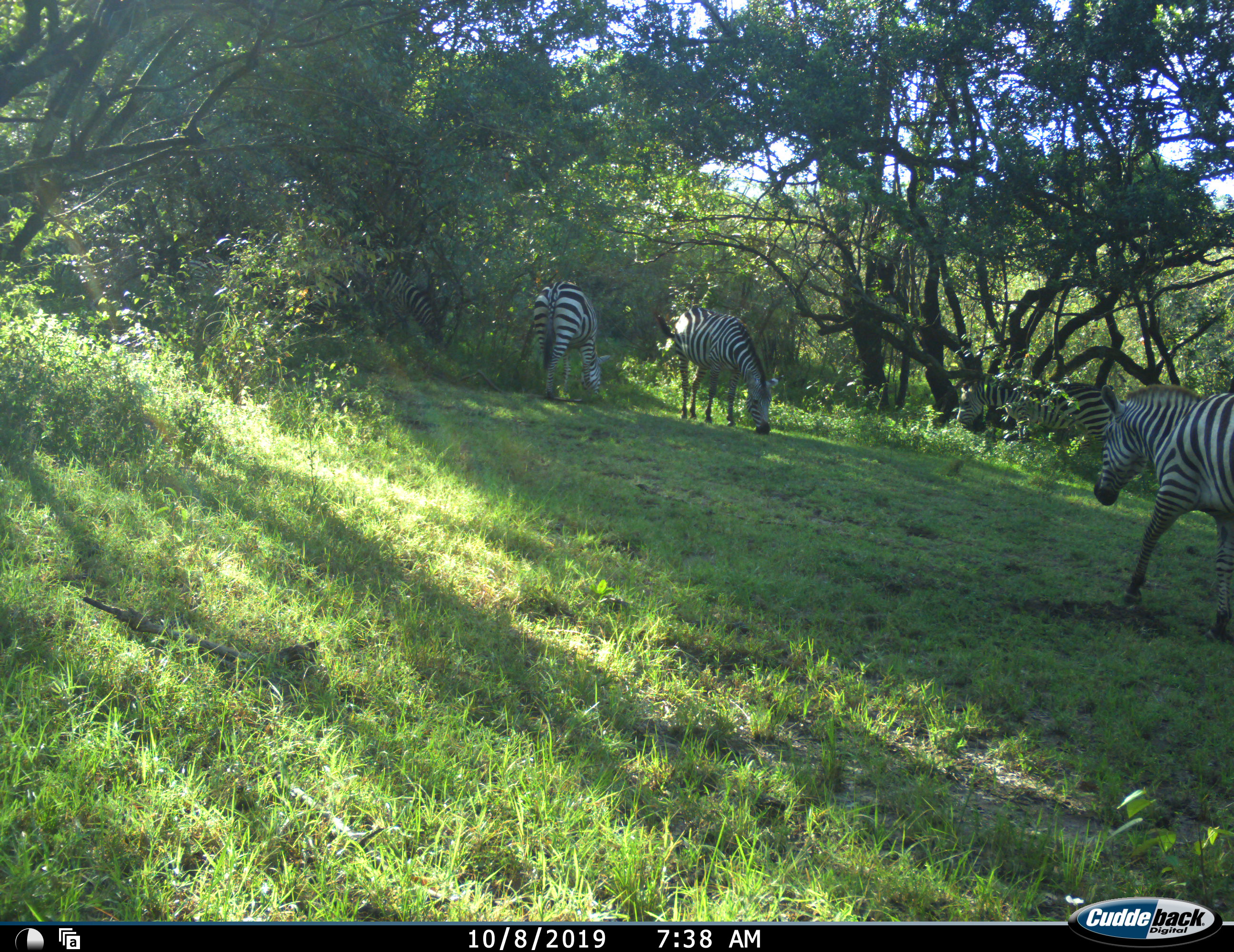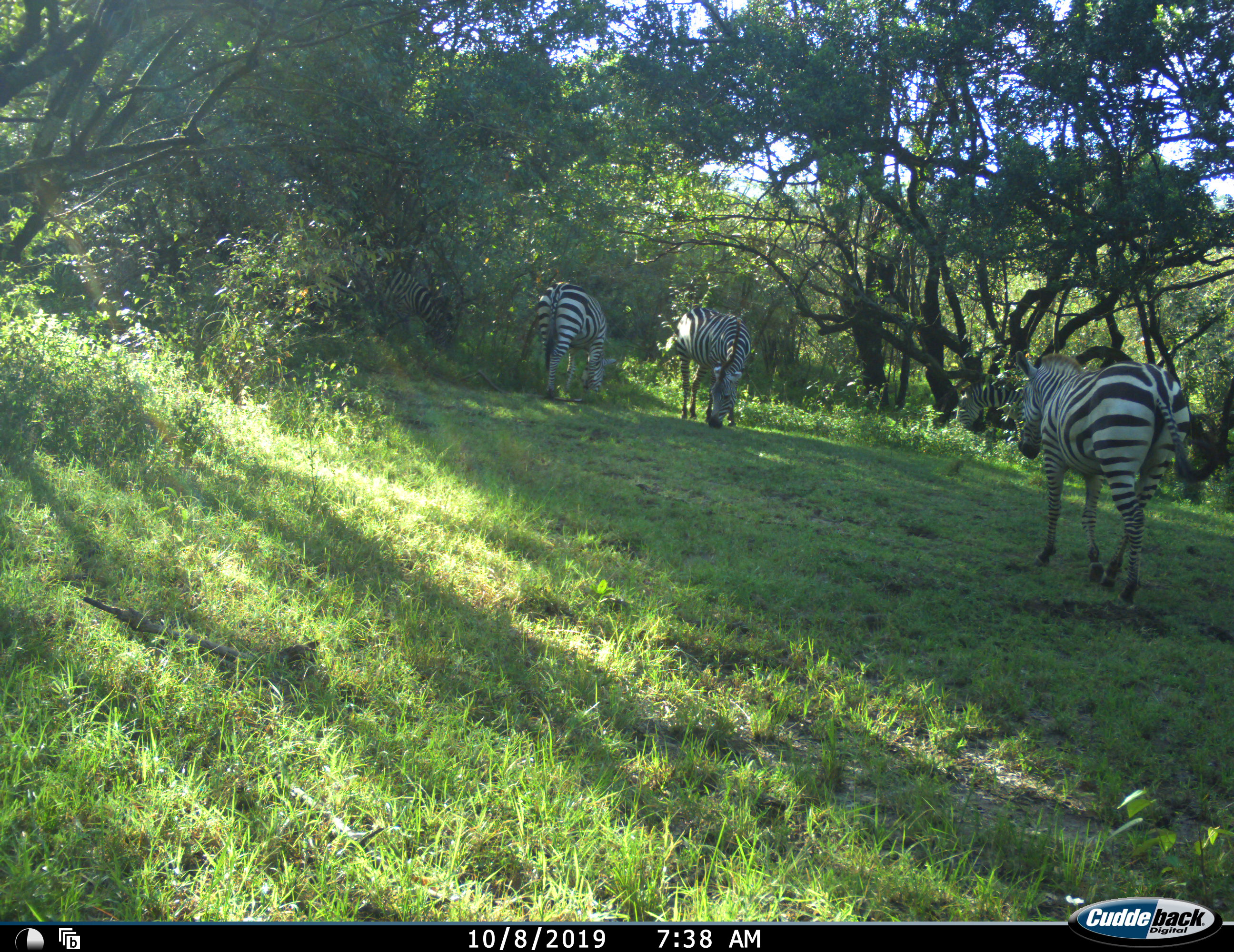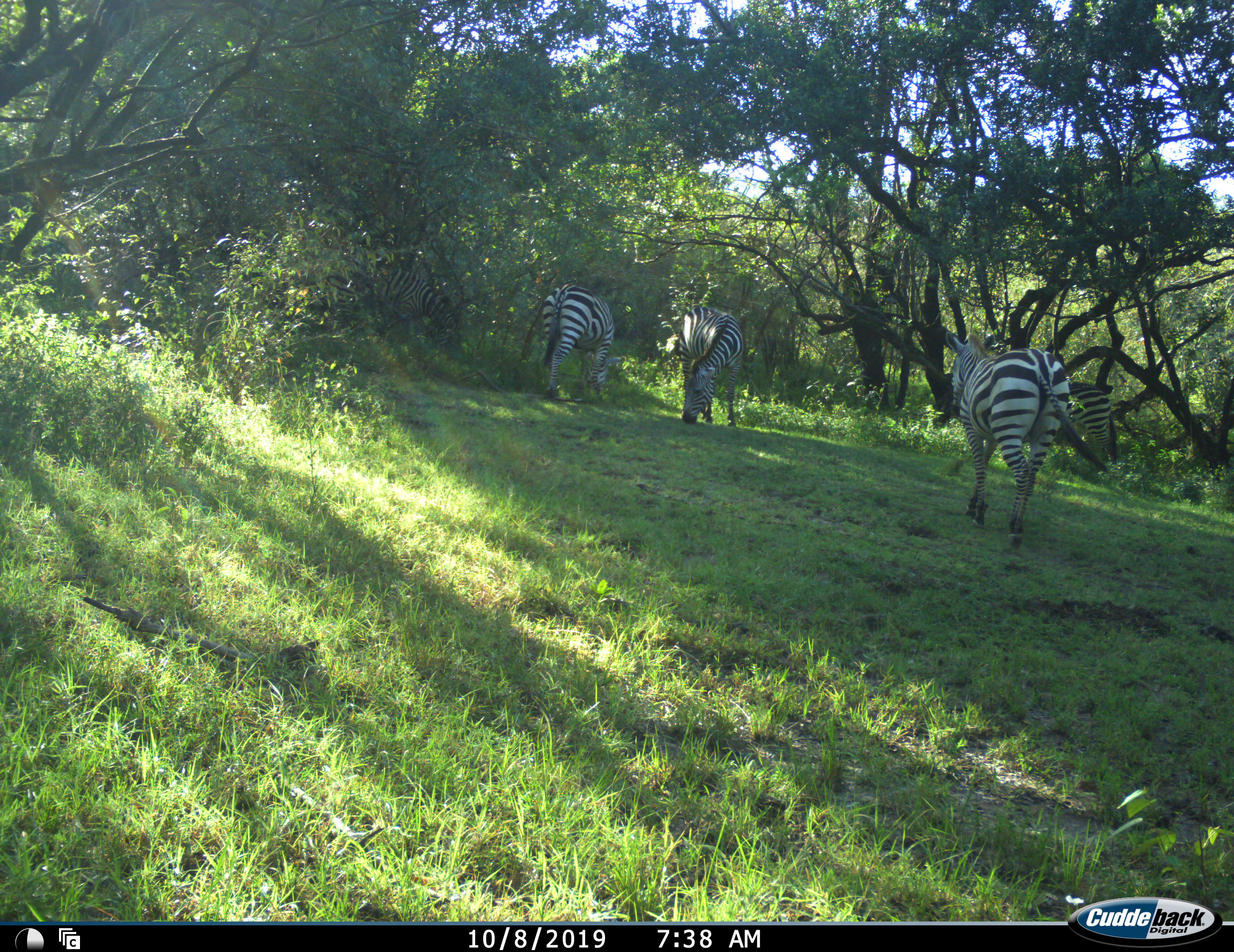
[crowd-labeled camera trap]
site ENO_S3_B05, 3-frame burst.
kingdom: Animalia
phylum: Chordata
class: Mammalia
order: Perissodactyla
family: Equidae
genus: Equus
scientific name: Equus quagga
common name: plains zebra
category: zebraplains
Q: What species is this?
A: Zebraplains (plains zebra) (Equus quagga).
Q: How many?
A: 5.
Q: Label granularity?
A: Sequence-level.